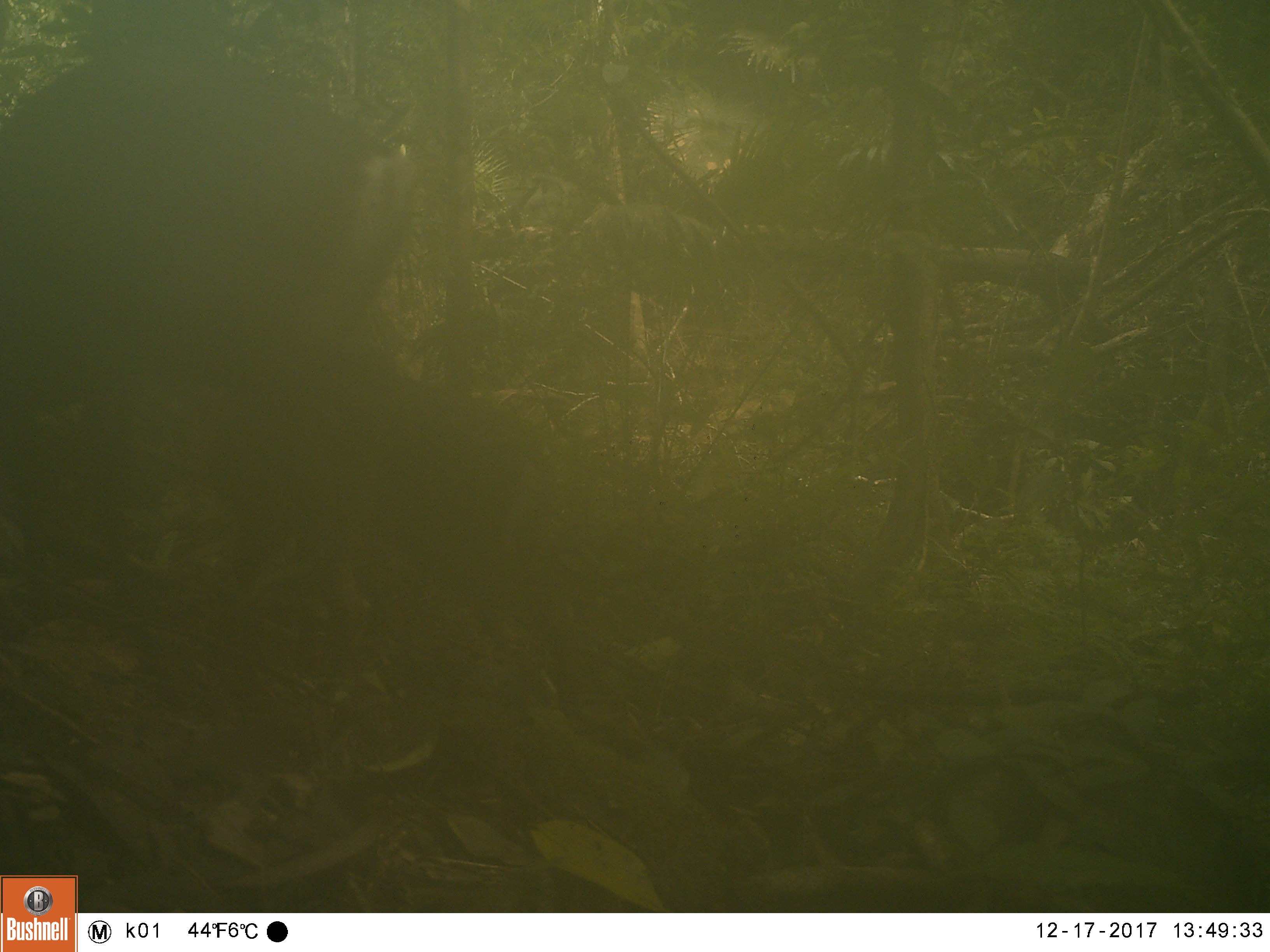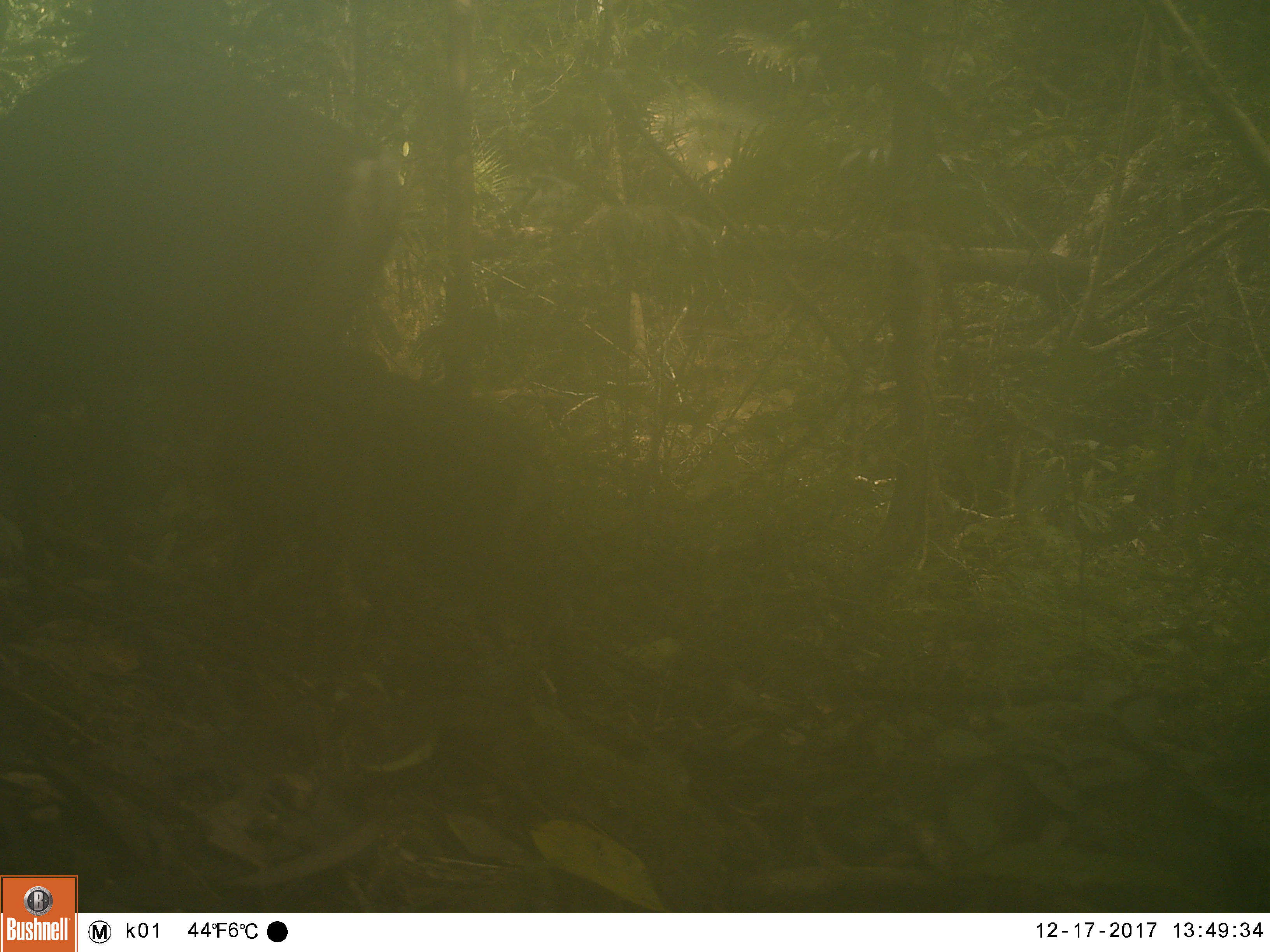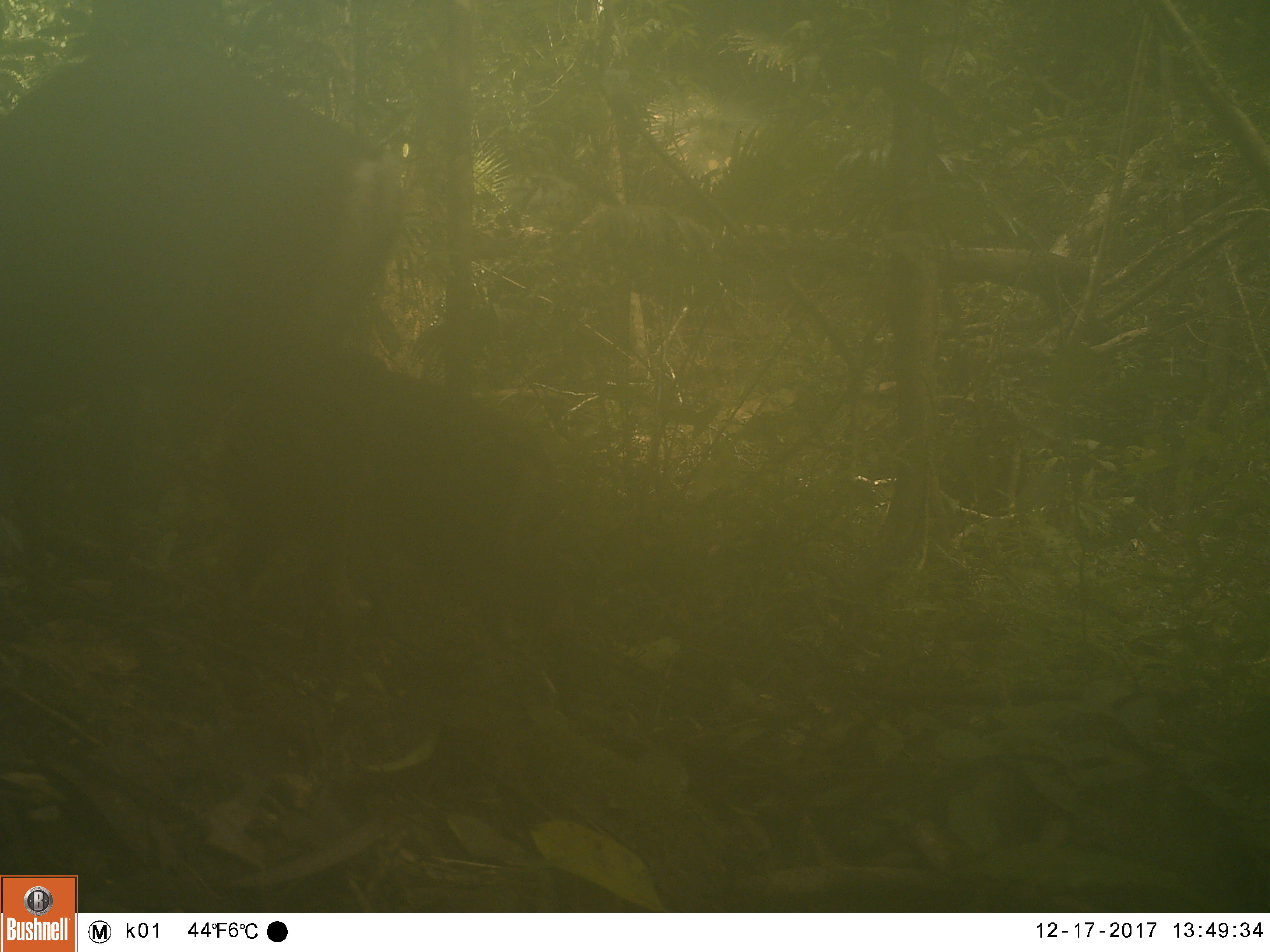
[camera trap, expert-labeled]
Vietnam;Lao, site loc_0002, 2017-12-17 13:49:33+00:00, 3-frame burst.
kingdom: Animalia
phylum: Chordata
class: Mammalia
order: Artiodactyla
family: Cervidae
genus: Muntiacus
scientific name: Muntiacus vuquangensis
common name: large-antlered muntjac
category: large antlered muntjac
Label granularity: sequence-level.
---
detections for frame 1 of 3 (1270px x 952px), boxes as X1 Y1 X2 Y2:
large antlered muntjac: 1 53 419 592; 291 330 580 713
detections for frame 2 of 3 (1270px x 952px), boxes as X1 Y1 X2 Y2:
large antlered muntjac: 0 44 400 585; 334 348 580 699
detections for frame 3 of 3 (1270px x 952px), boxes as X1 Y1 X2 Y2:
large antlered muntjac: 1 45 402 600; 205 352 582 713